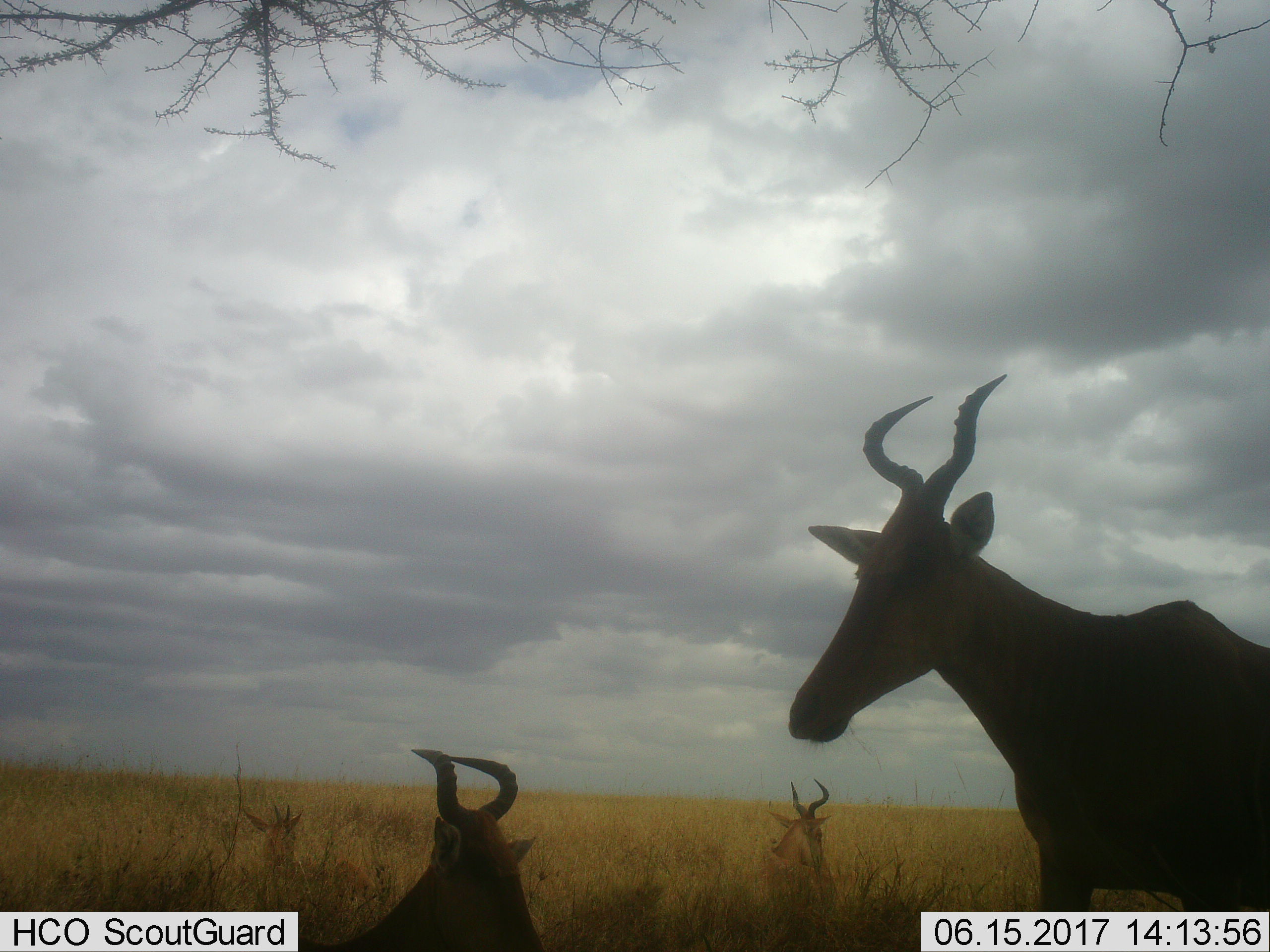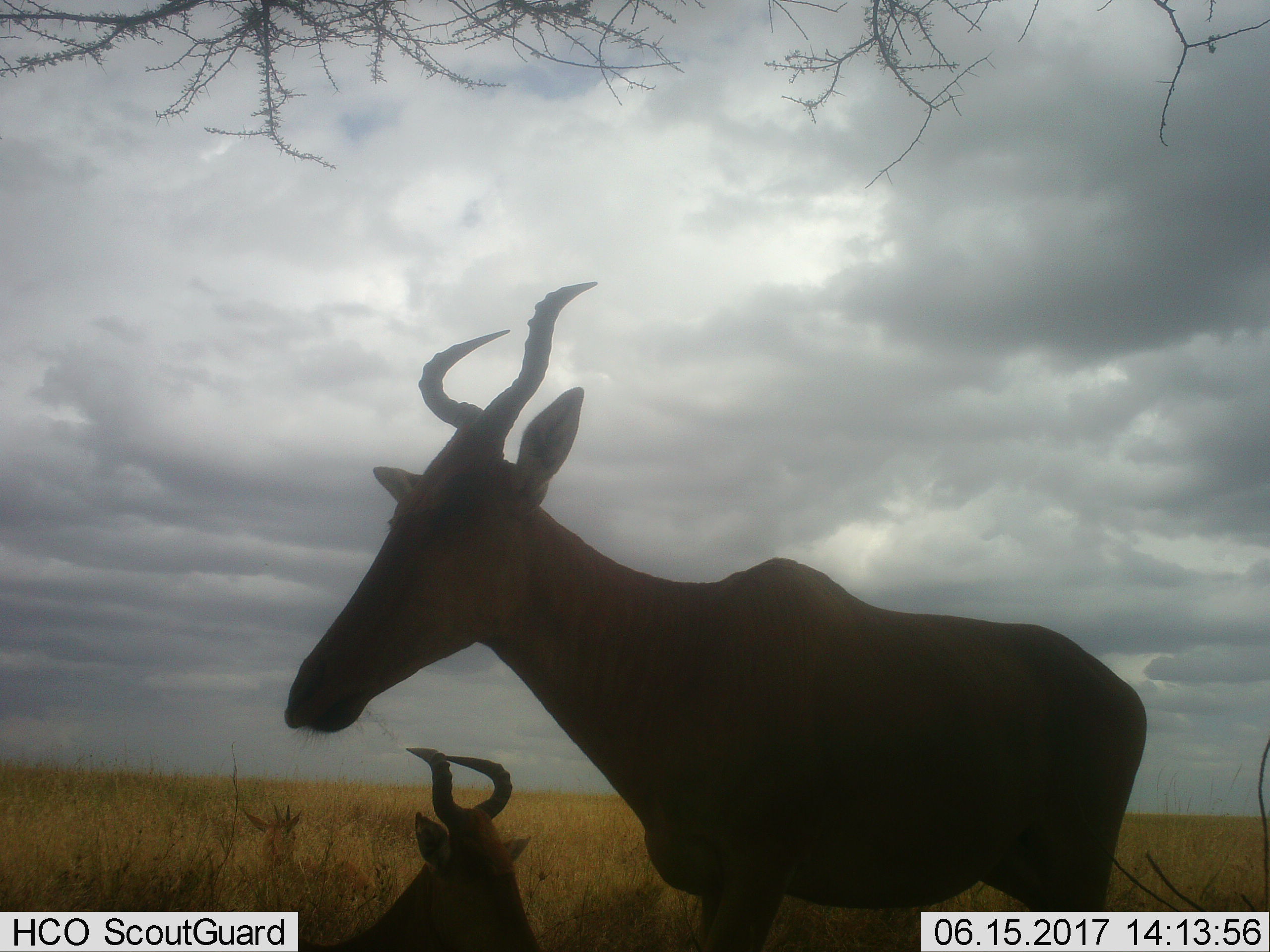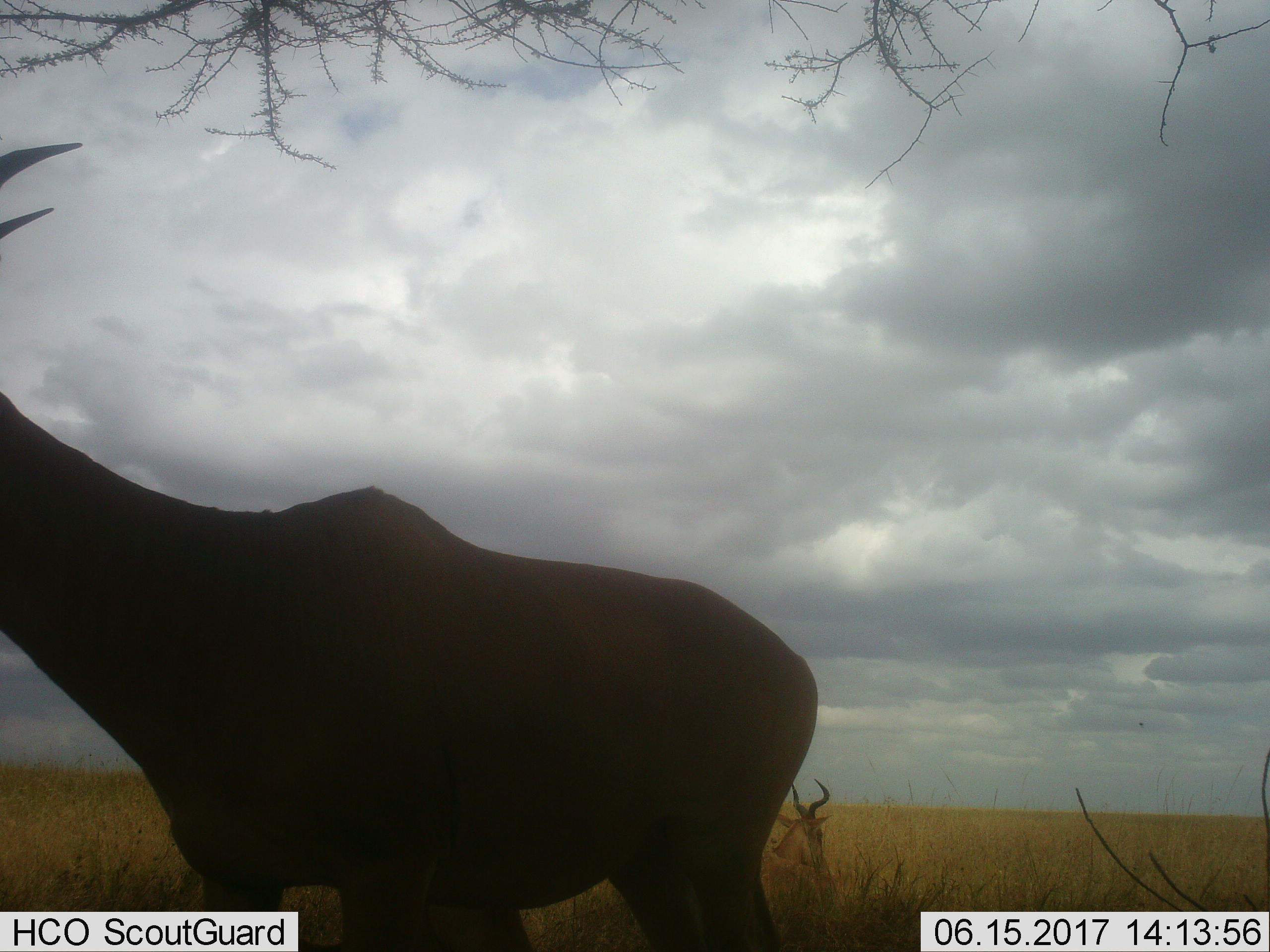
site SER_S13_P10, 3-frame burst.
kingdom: Animalia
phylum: Chordata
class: Mammalia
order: Artiodactyla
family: Bovidae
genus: Alcelaphus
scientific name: Alcelaphus buselaphus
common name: hartebeest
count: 4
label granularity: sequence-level